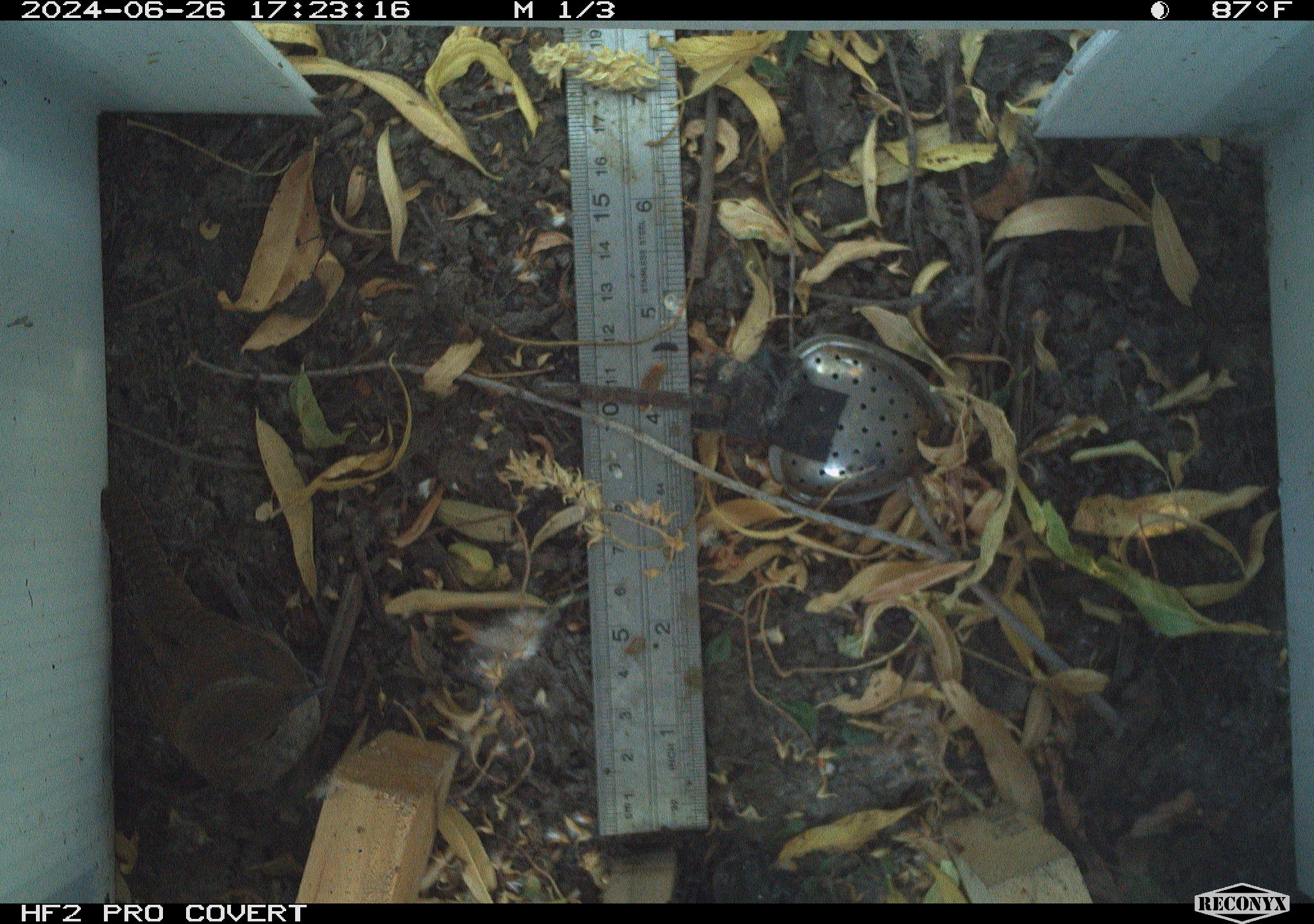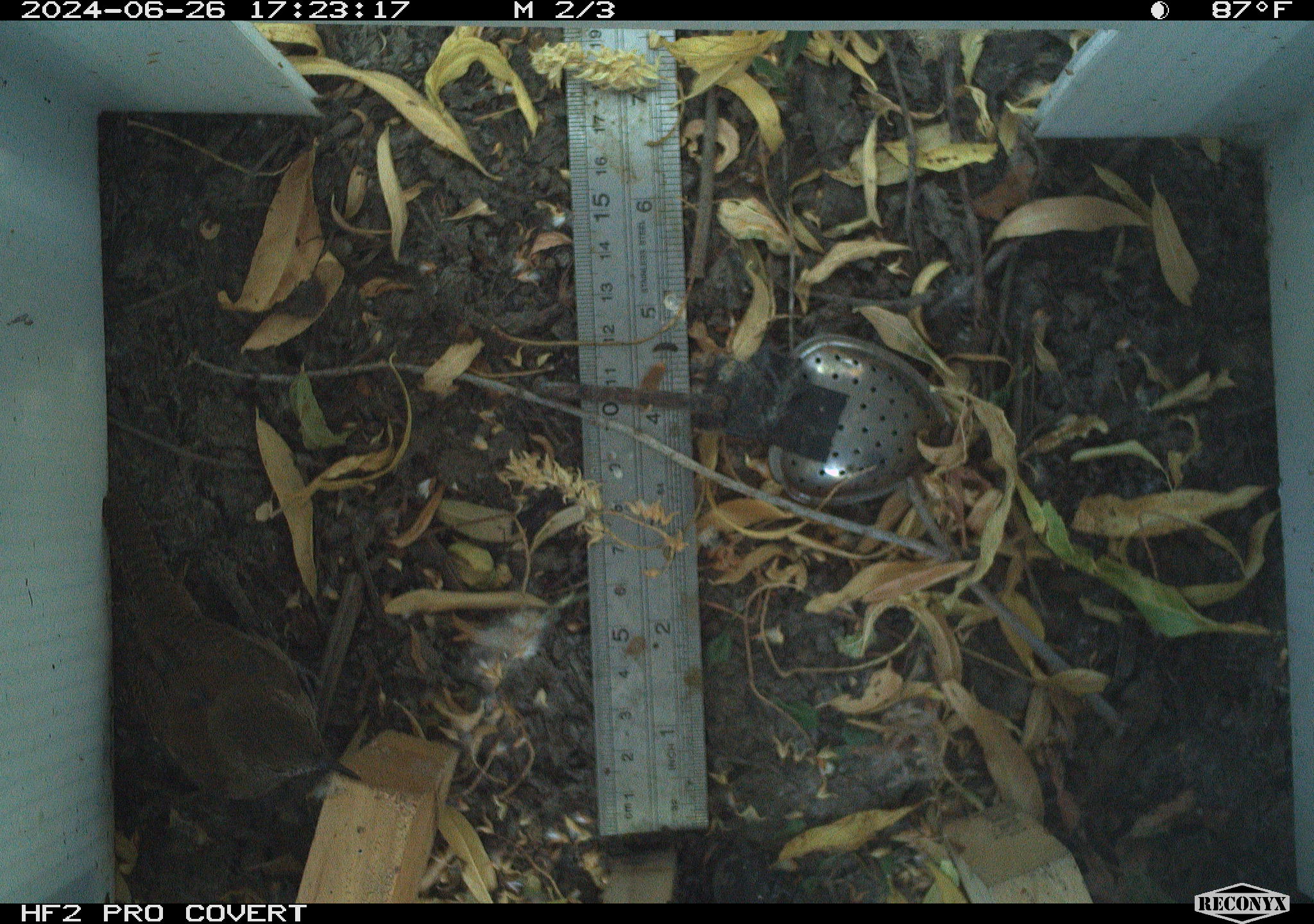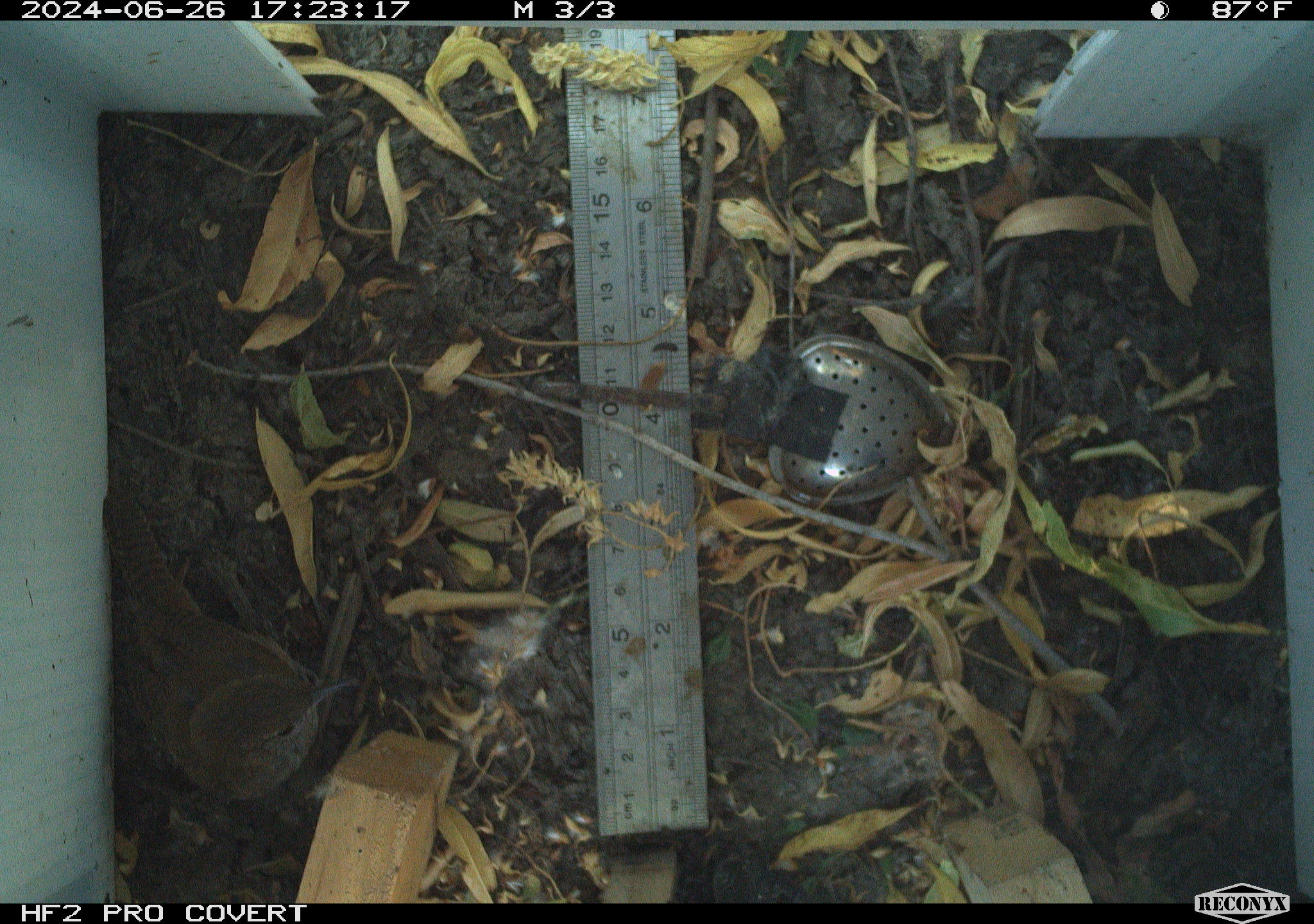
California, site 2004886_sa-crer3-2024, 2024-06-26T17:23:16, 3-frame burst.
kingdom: Animalia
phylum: Chordata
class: Aves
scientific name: Aves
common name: bird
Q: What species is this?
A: Bird (Aves).